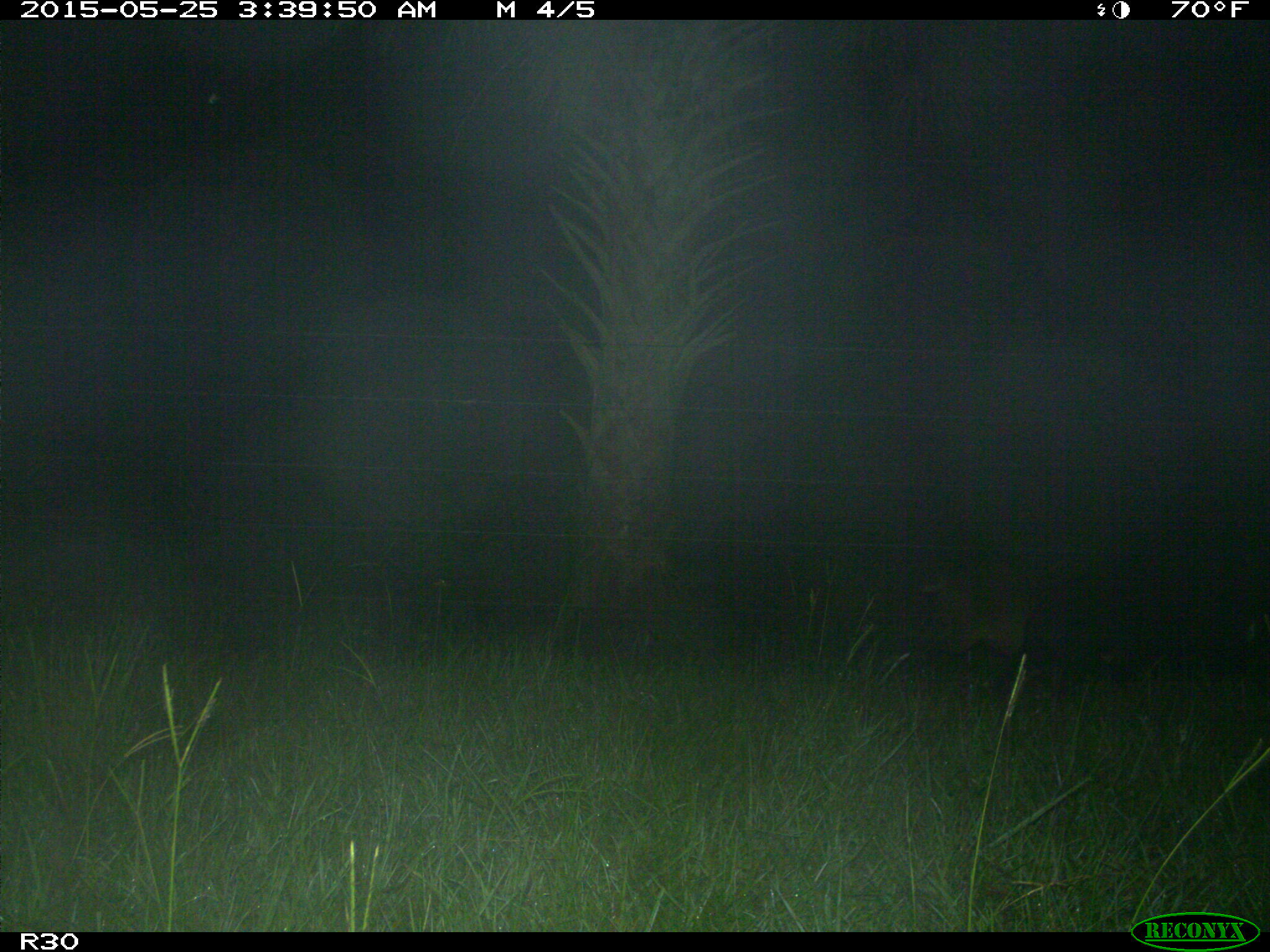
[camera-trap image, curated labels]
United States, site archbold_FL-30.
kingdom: Animalia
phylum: Chordata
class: Mammalia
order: Artiodactyla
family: Suidae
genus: Sus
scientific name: Sus scrofa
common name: wild boar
Sus scrofa (wild boar).